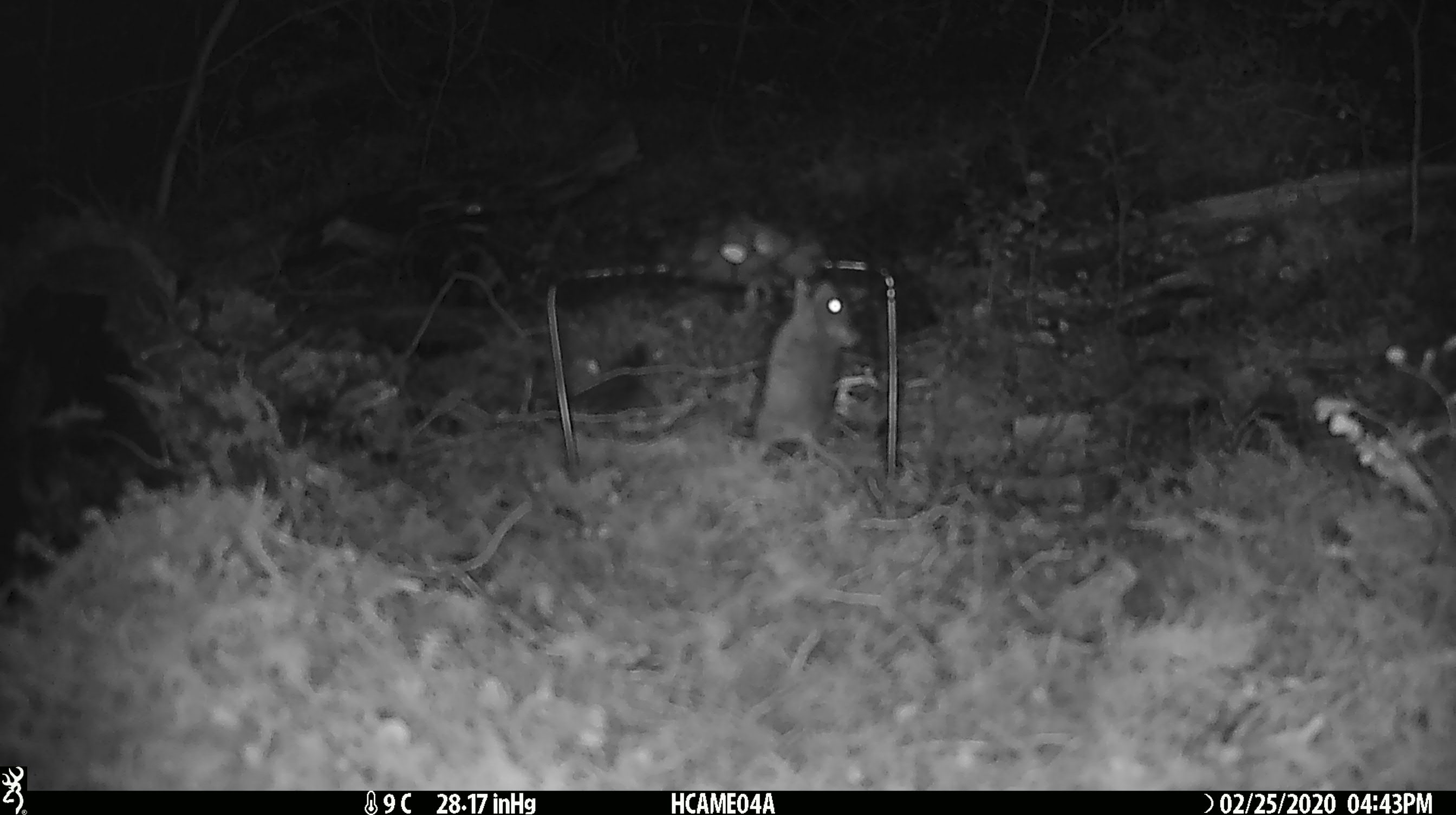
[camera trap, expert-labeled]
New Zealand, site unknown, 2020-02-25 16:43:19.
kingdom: Animalia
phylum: Chordata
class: Mammalia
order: Rodentia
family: Muridae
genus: Mus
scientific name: Mus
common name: mouse